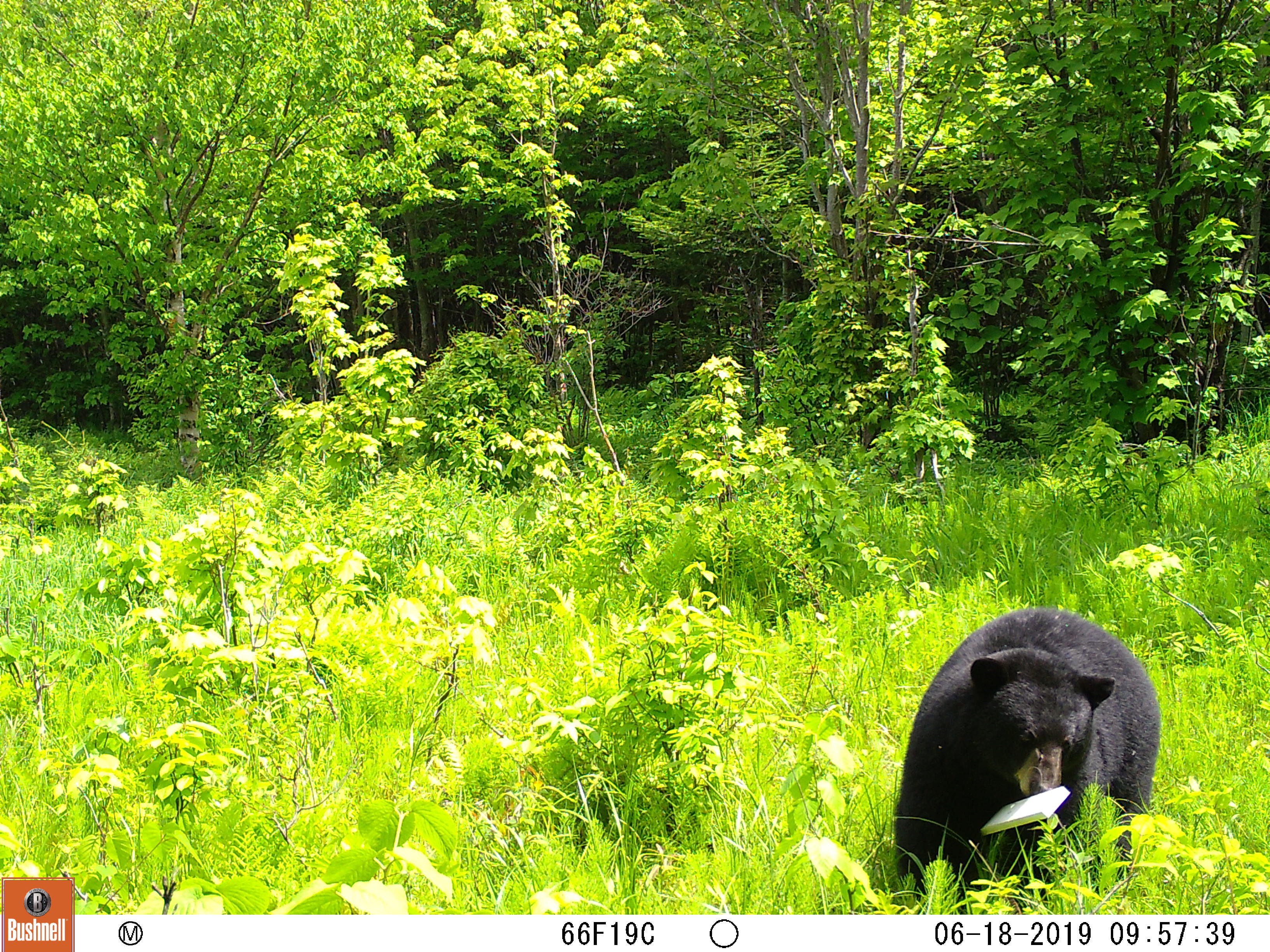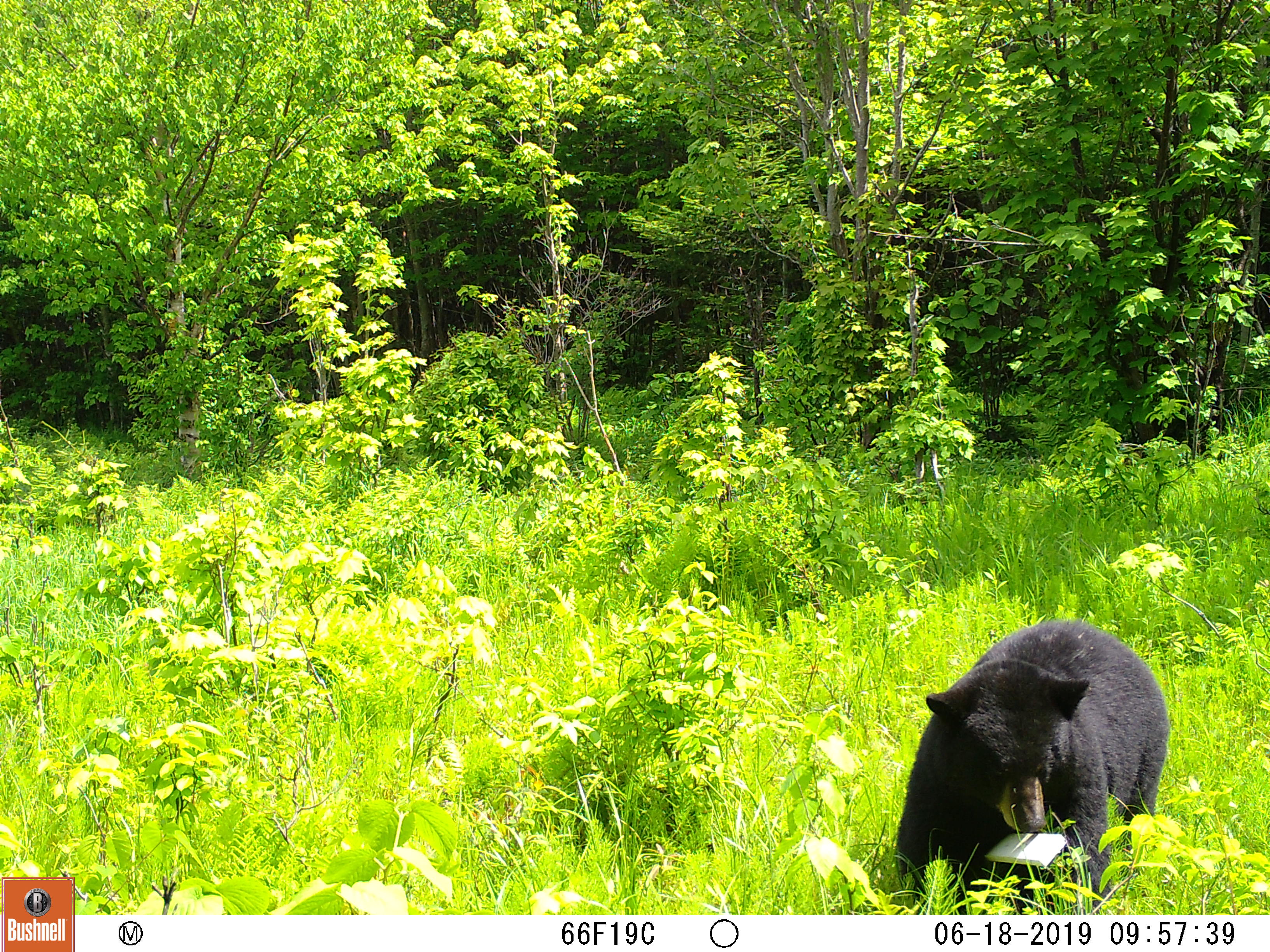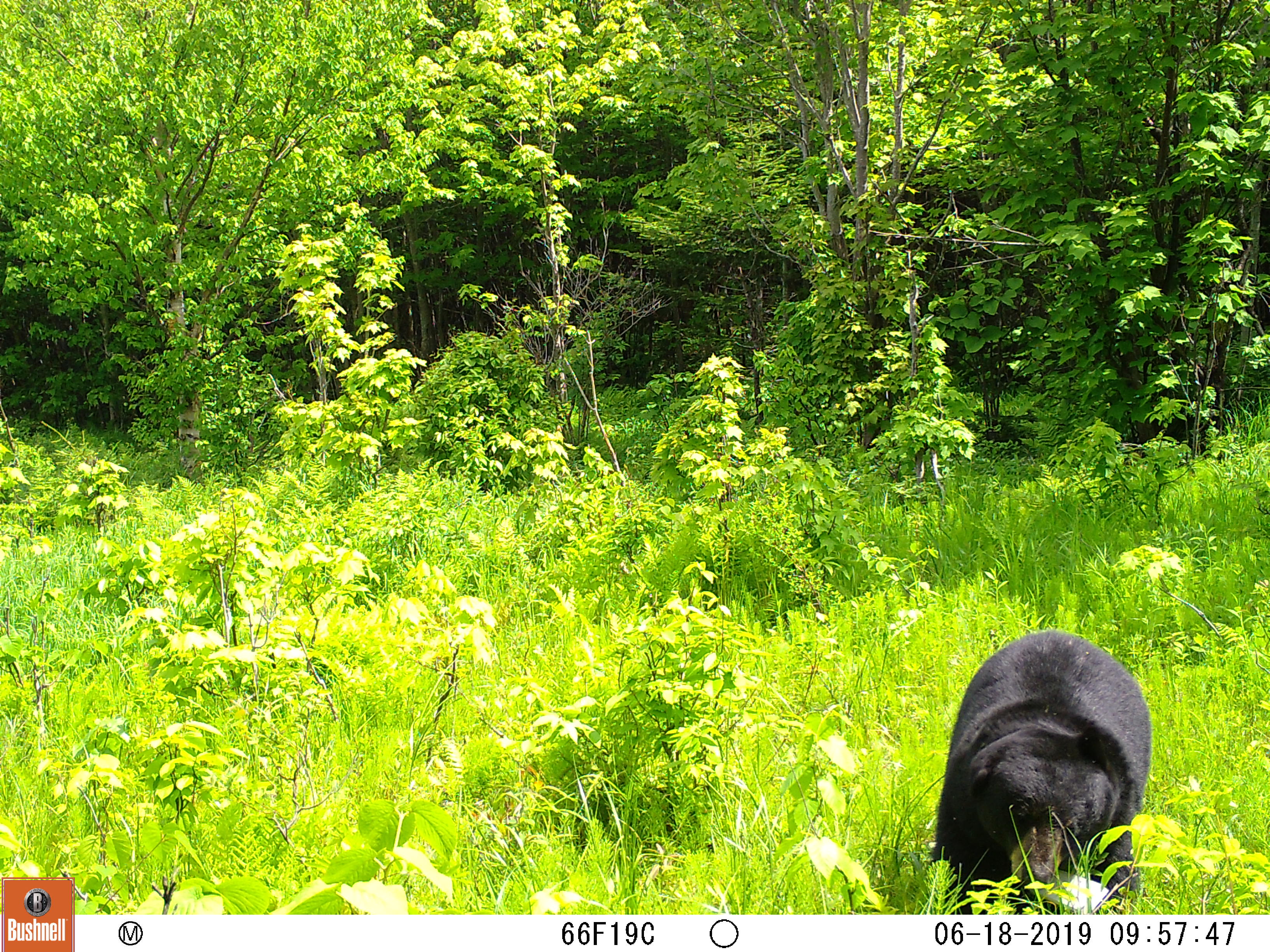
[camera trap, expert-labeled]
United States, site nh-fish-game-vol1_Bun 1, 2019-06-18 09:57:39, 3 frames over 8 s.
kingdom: Animalia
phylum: Chordata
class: Mammalia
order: Carnivora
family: Ursidae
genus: Ursus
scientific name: Ursus americanus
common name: black bear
Black bear (Ursus americanus).